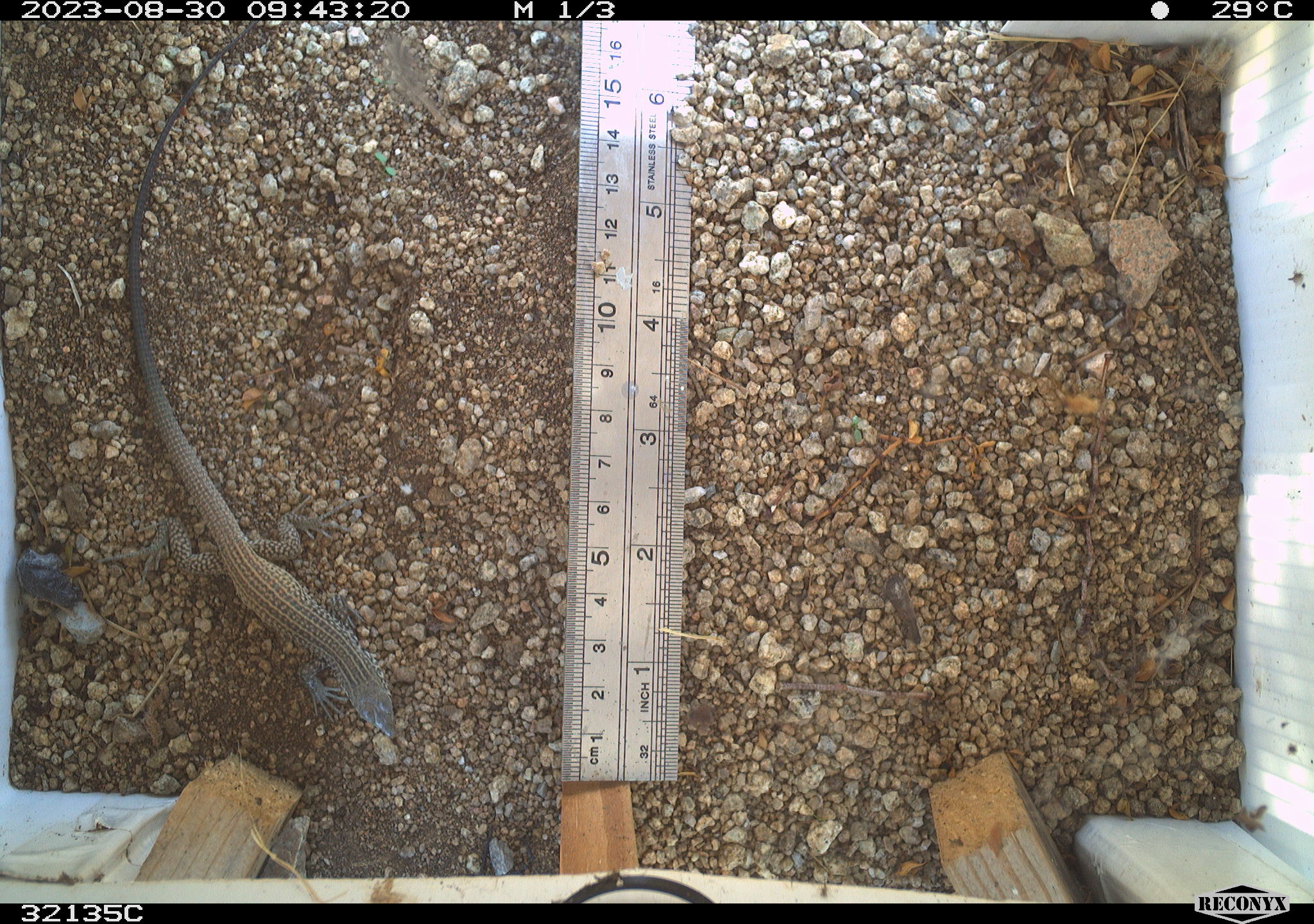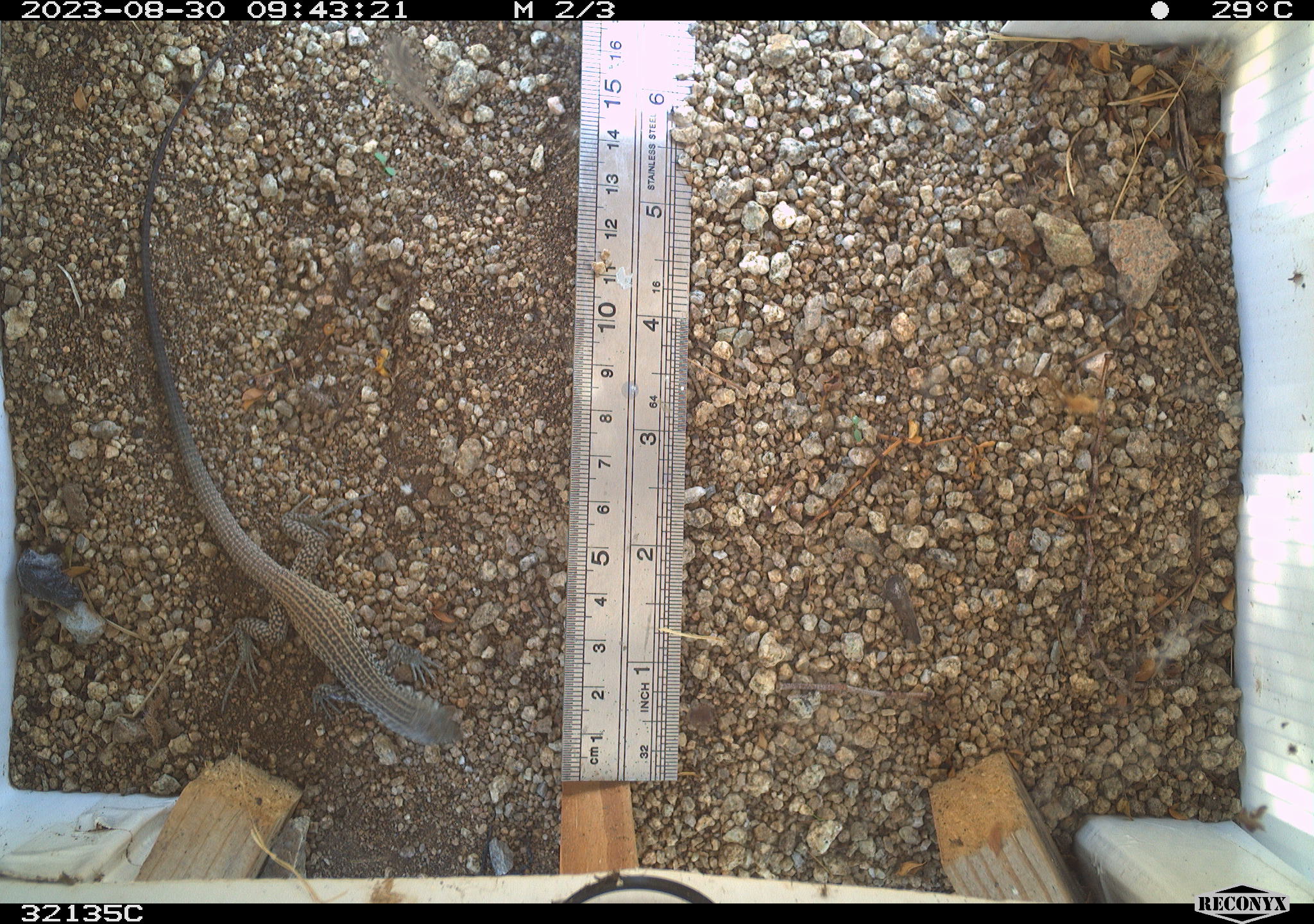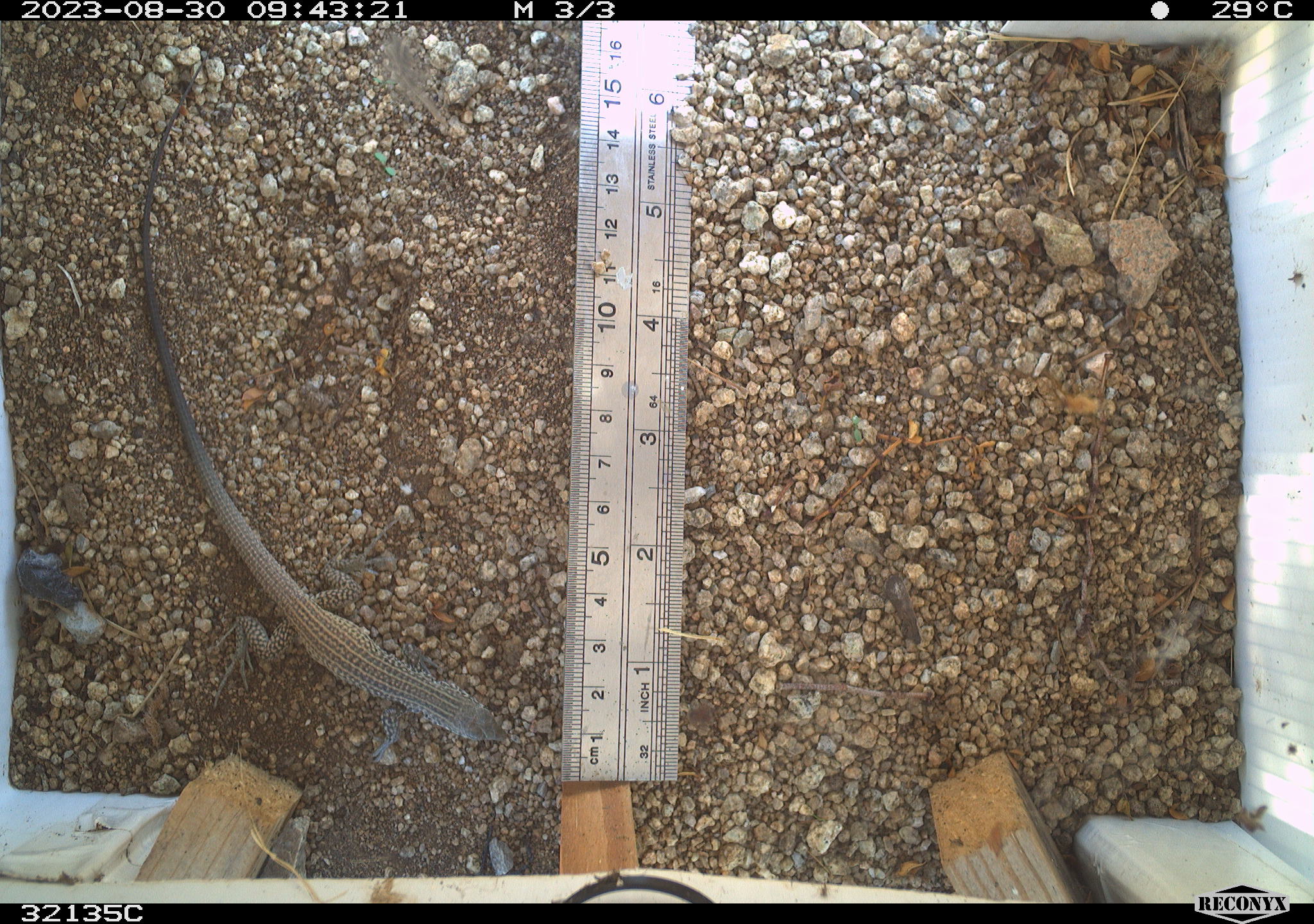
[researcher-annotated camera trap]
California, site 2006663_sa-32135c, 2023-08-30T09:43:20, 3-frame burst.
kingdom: Animalia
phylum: Chordata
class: Reptilia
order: Squamata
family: Teiidae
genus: Aspidoscelis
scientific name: Aspidoscelis tigris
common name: western whiptail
Western whiptail (Aspidoscelis tigris).